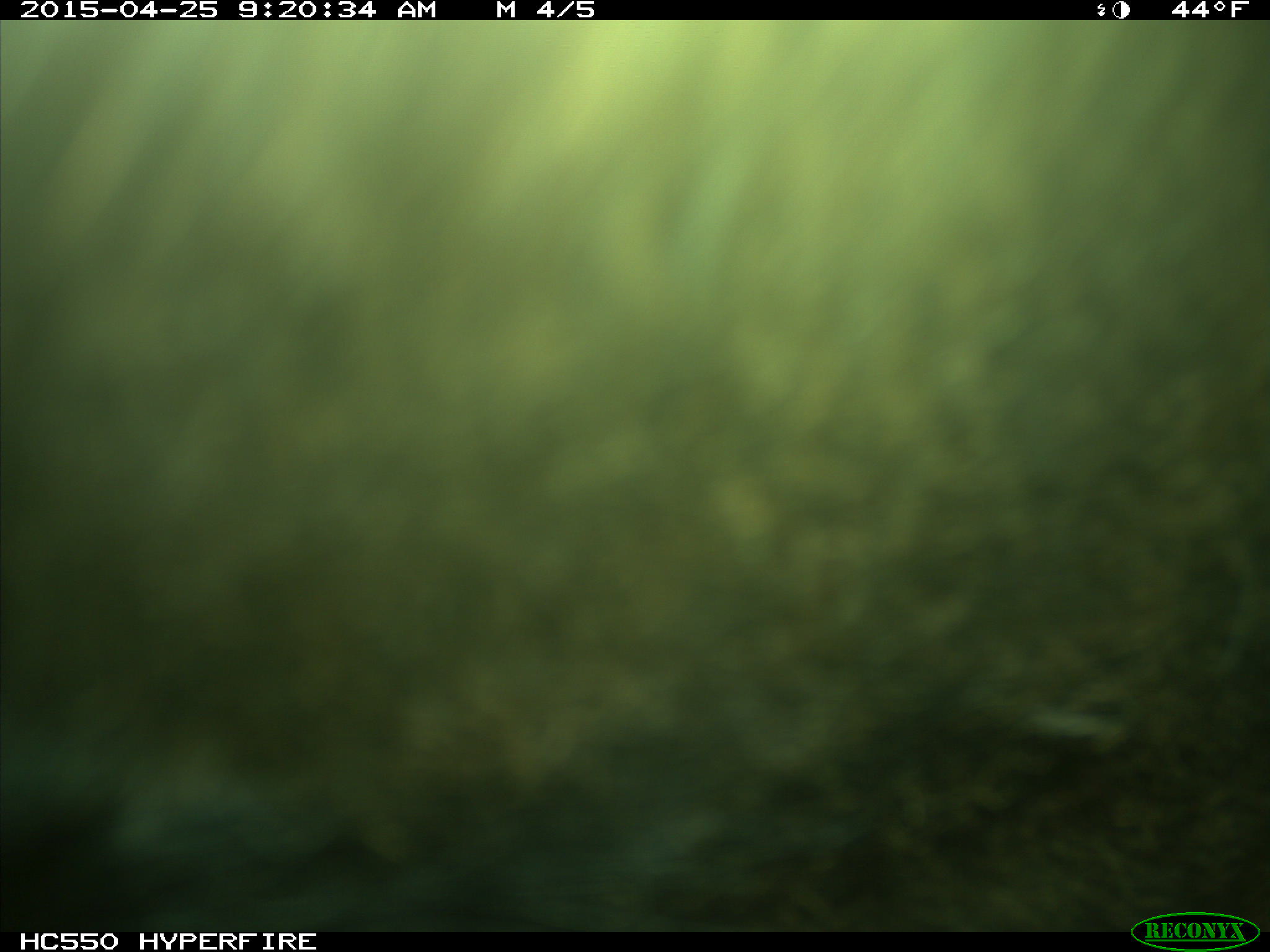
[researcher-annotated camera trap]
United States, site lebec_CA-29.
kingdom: Animalia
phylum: Chordata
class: Mammalia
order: Artiodactyla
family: Bovidae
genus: Bos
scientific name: Bos taurus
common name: domestic cow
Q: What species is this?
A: Bos taurus (domestic cow).